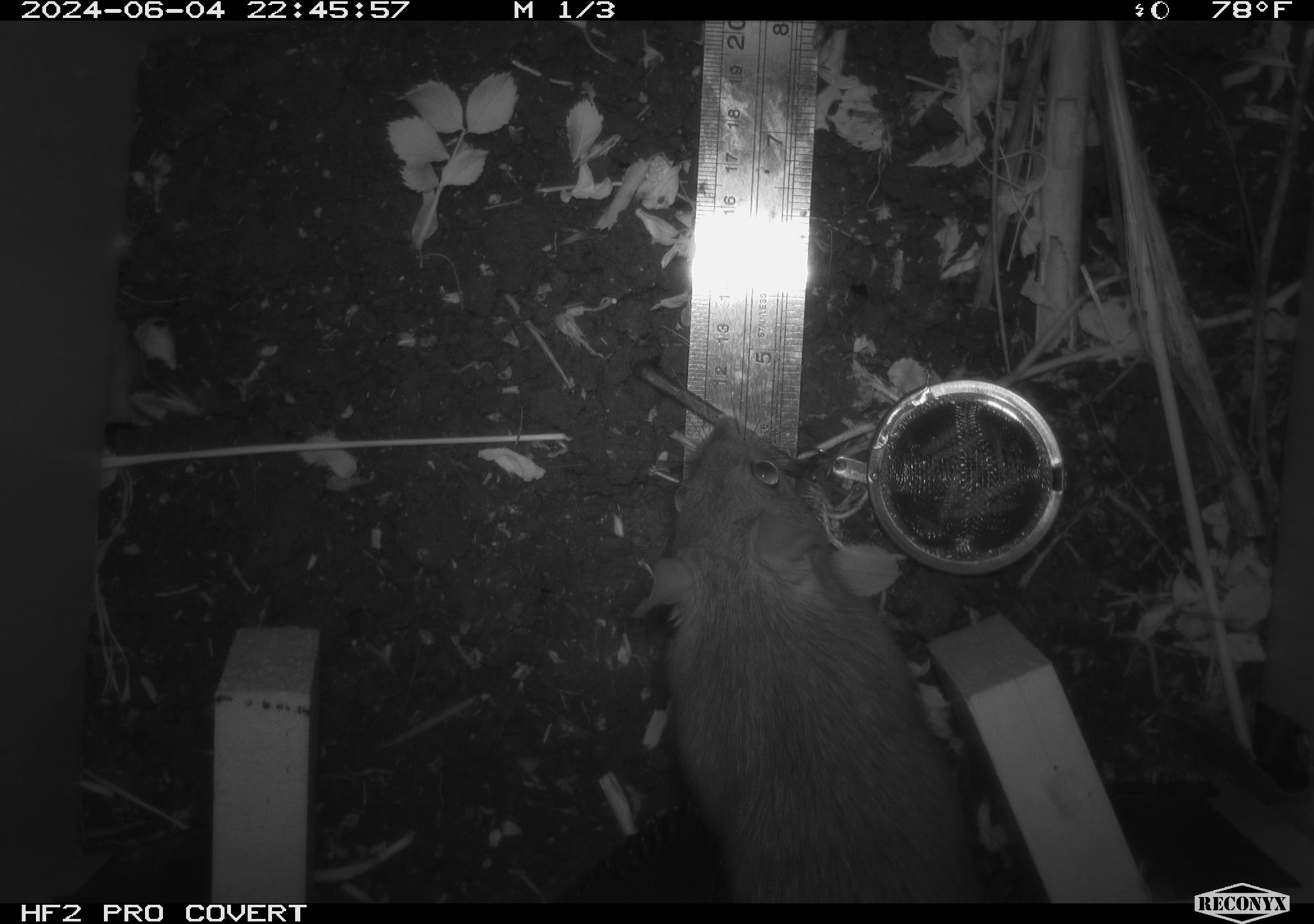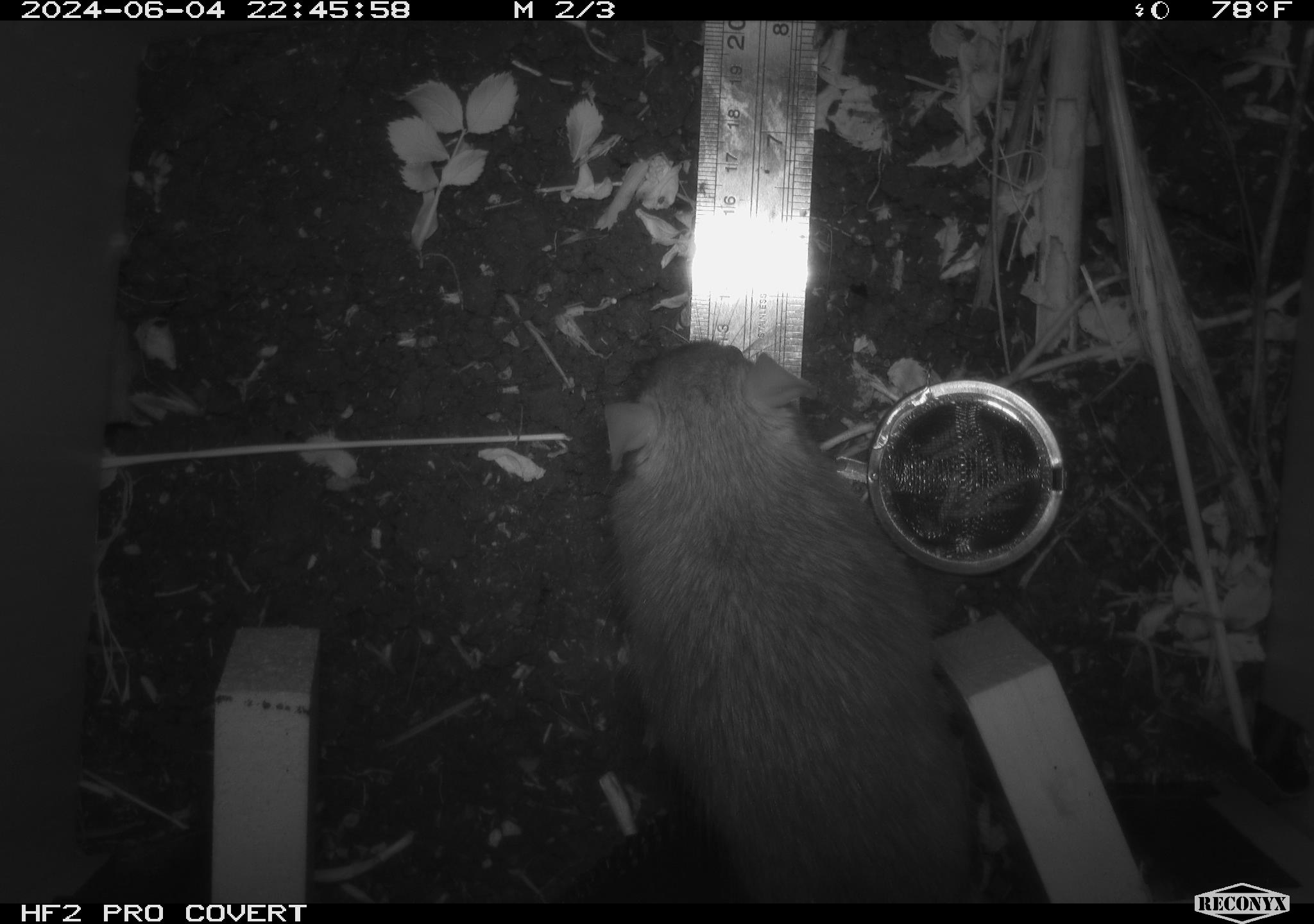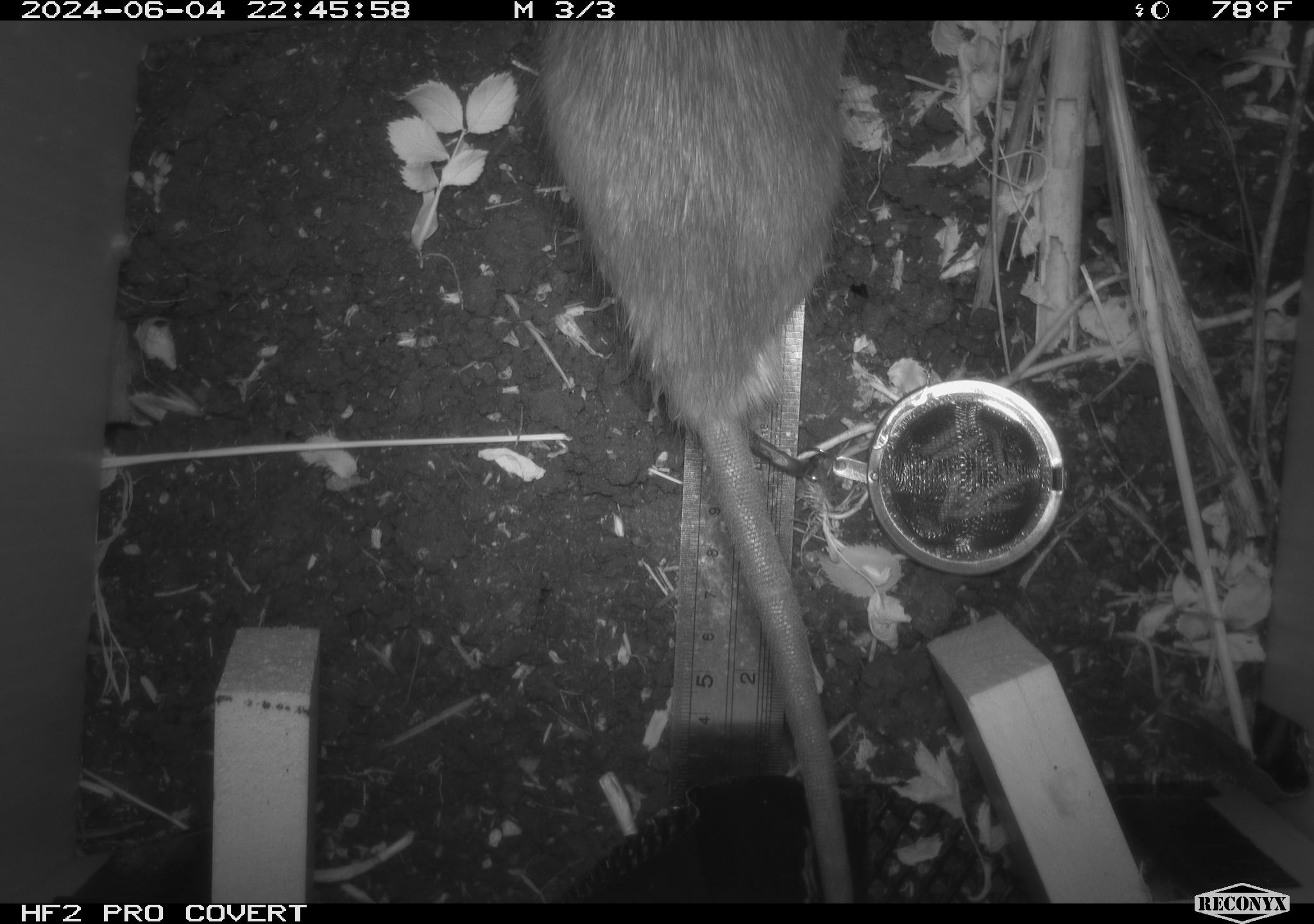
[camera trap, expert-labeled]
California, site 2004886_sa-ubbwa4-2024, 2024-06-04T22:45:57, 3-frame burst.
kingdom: Animalia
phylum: Chordata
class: Mammalia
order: Rodentia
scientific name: Rodentia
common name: woodrat or rat or mouse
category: woodrat or rat or mouse species